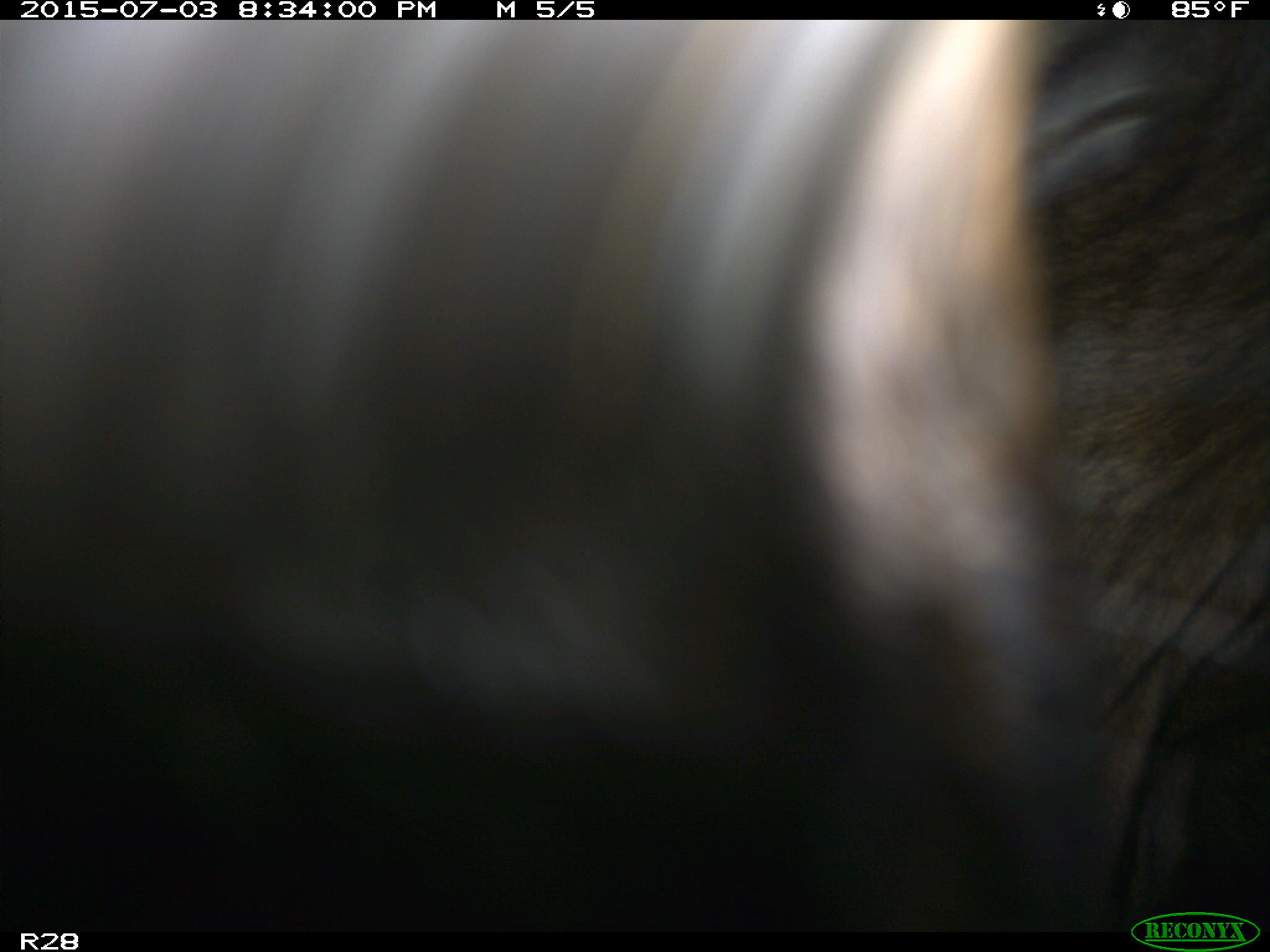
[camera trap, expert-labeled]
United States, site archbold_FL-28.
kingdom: Animalia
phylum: Chordata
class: Mammalia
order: Artiodactyla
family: Bovidae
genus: Bos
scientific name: Bos taurus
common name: domestic cow